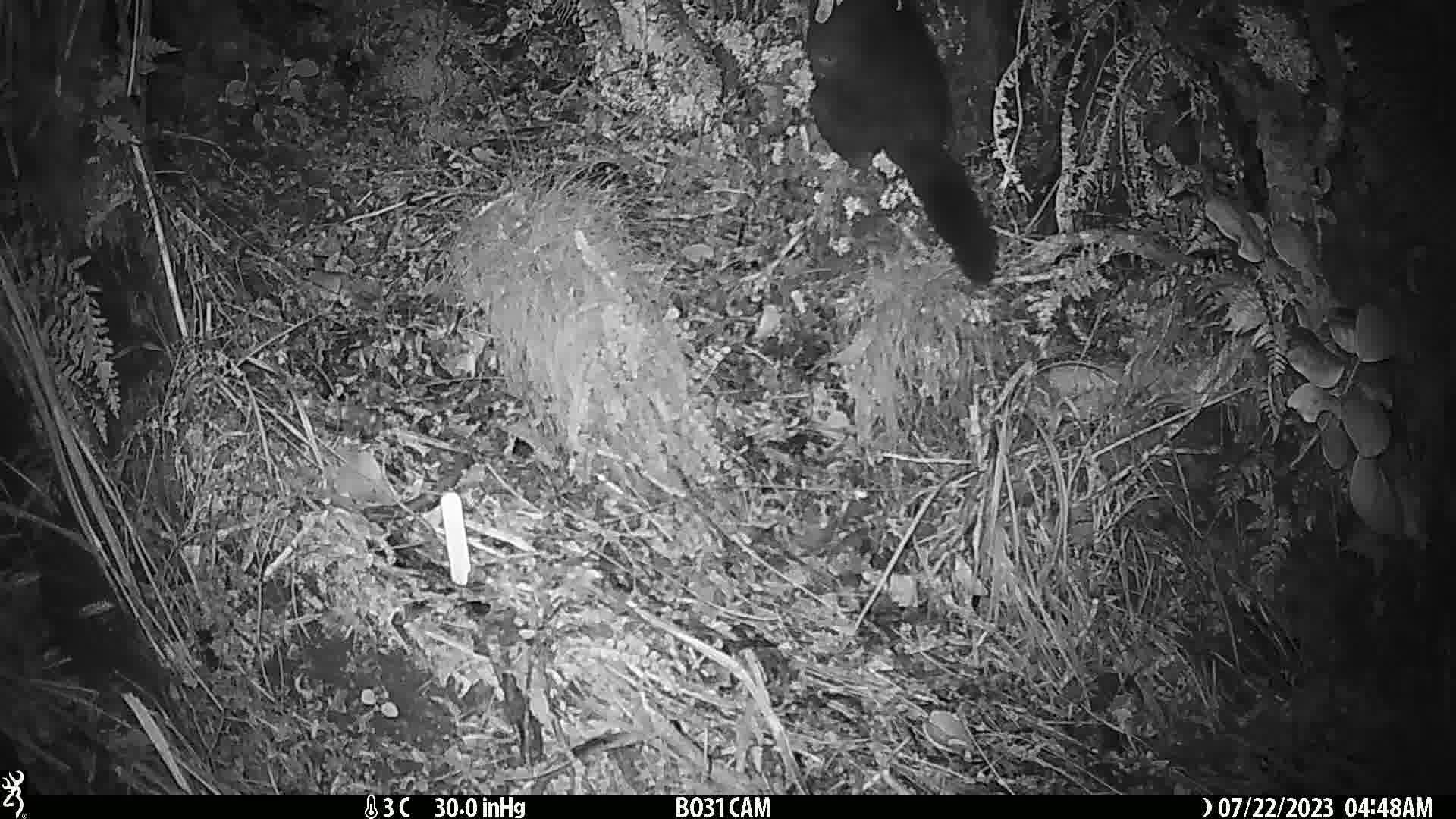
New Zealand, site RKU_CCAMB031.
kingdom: Animalia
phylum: Chordata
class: Mammalia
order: Diprotodontia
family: Phalangeridae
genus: Trichosurus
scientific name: Trichosurus vulpecula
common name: common brushtail possum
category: possum